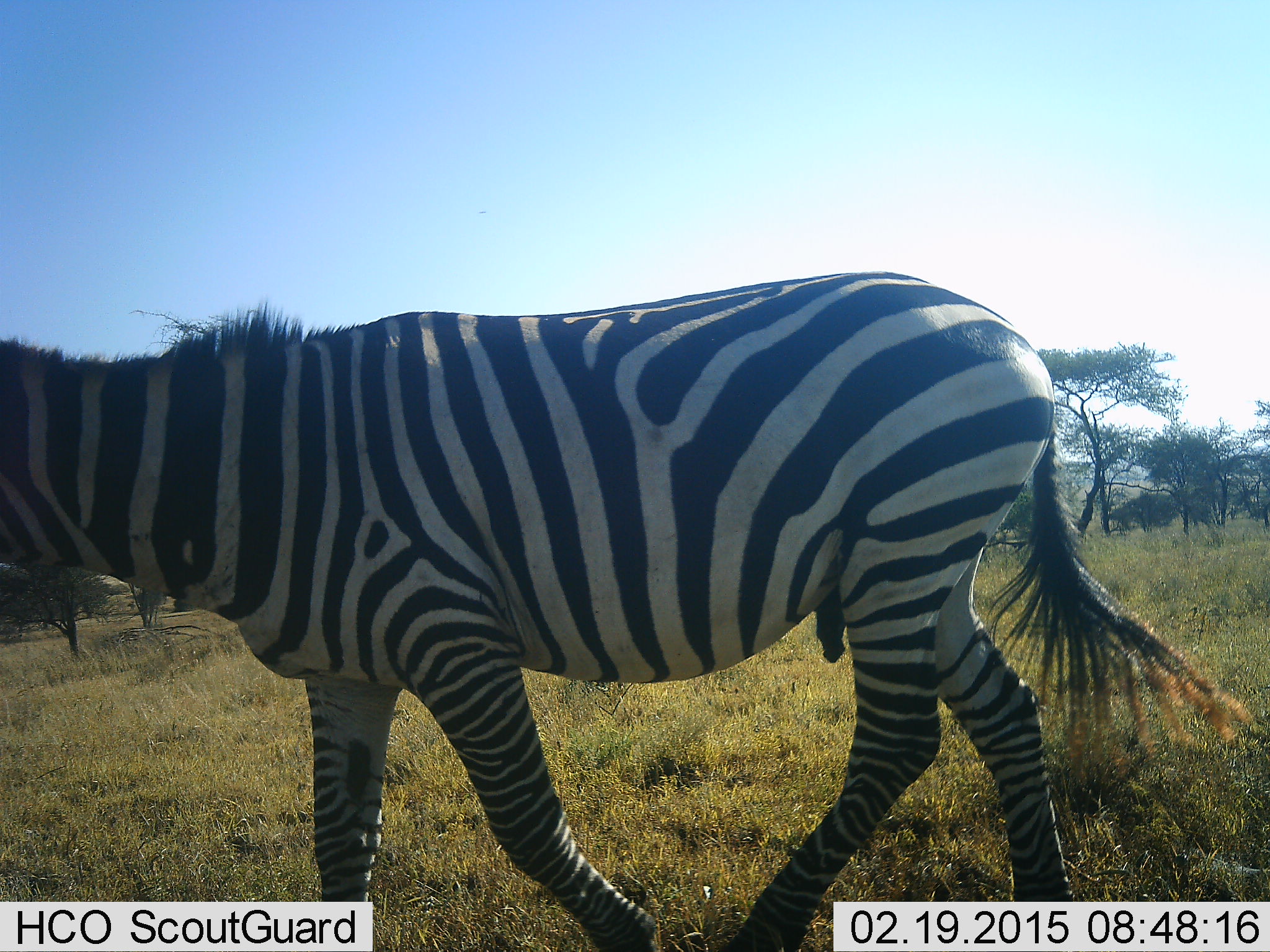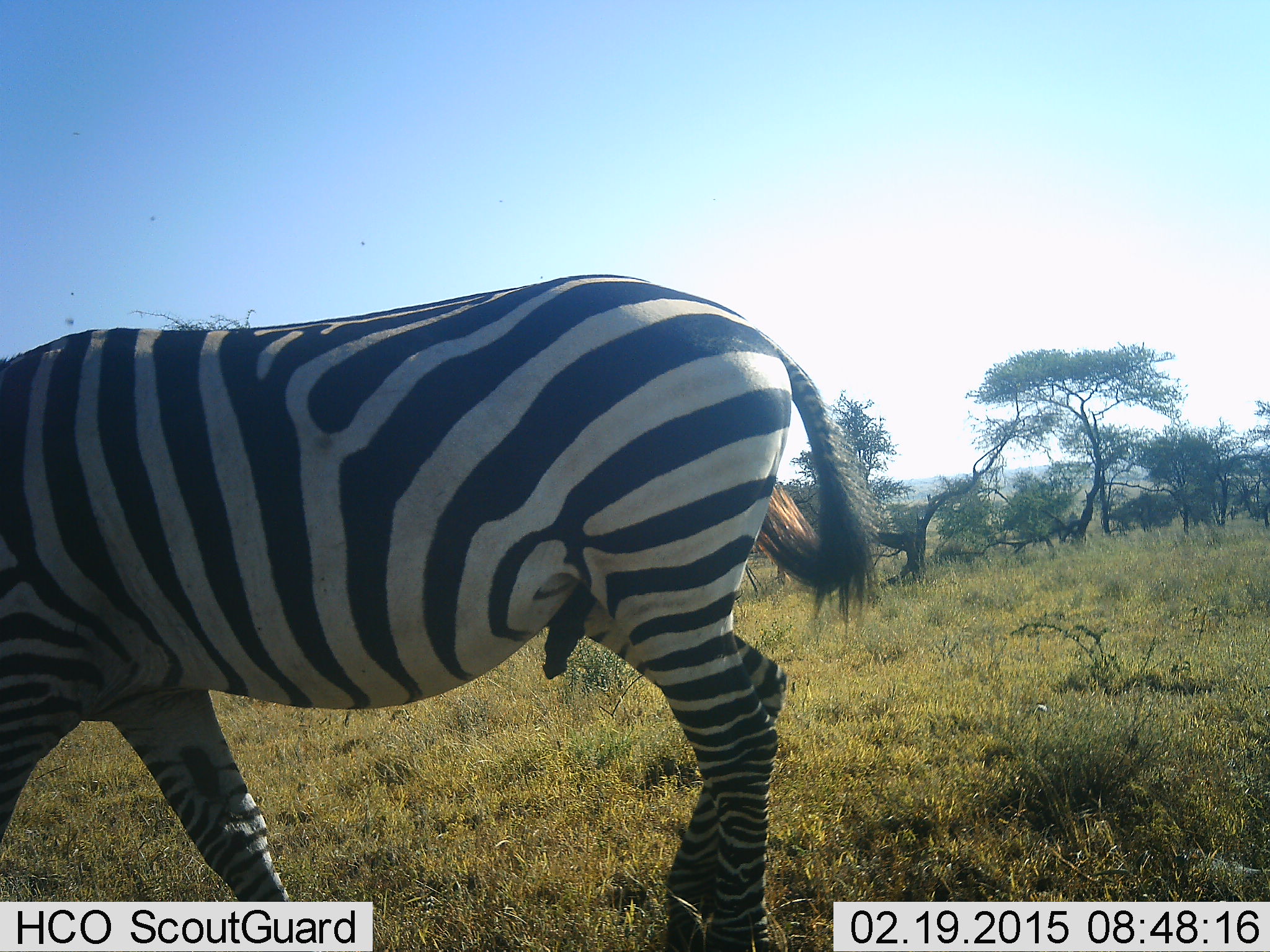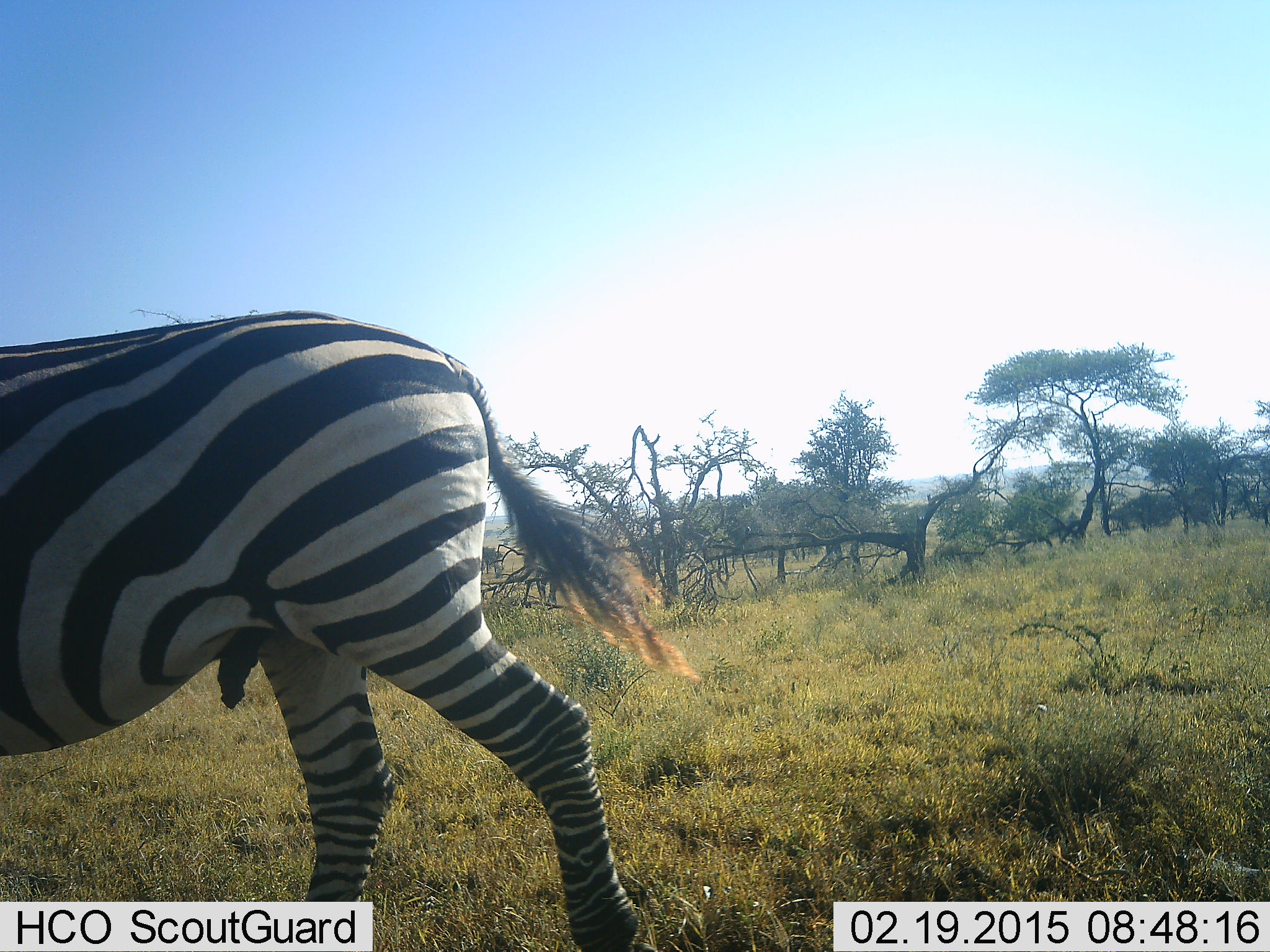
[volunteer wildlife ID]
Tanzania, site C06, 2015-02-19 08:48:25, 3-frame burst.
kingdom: Animalia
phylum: Chordata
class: Mammalia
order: Perissodactyla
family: Equidae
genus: Equus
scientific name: Equus quagga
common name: plains zebra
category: zebra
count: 1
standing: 20%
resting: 0%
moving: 70%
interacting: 0%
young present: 0%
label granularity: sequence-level